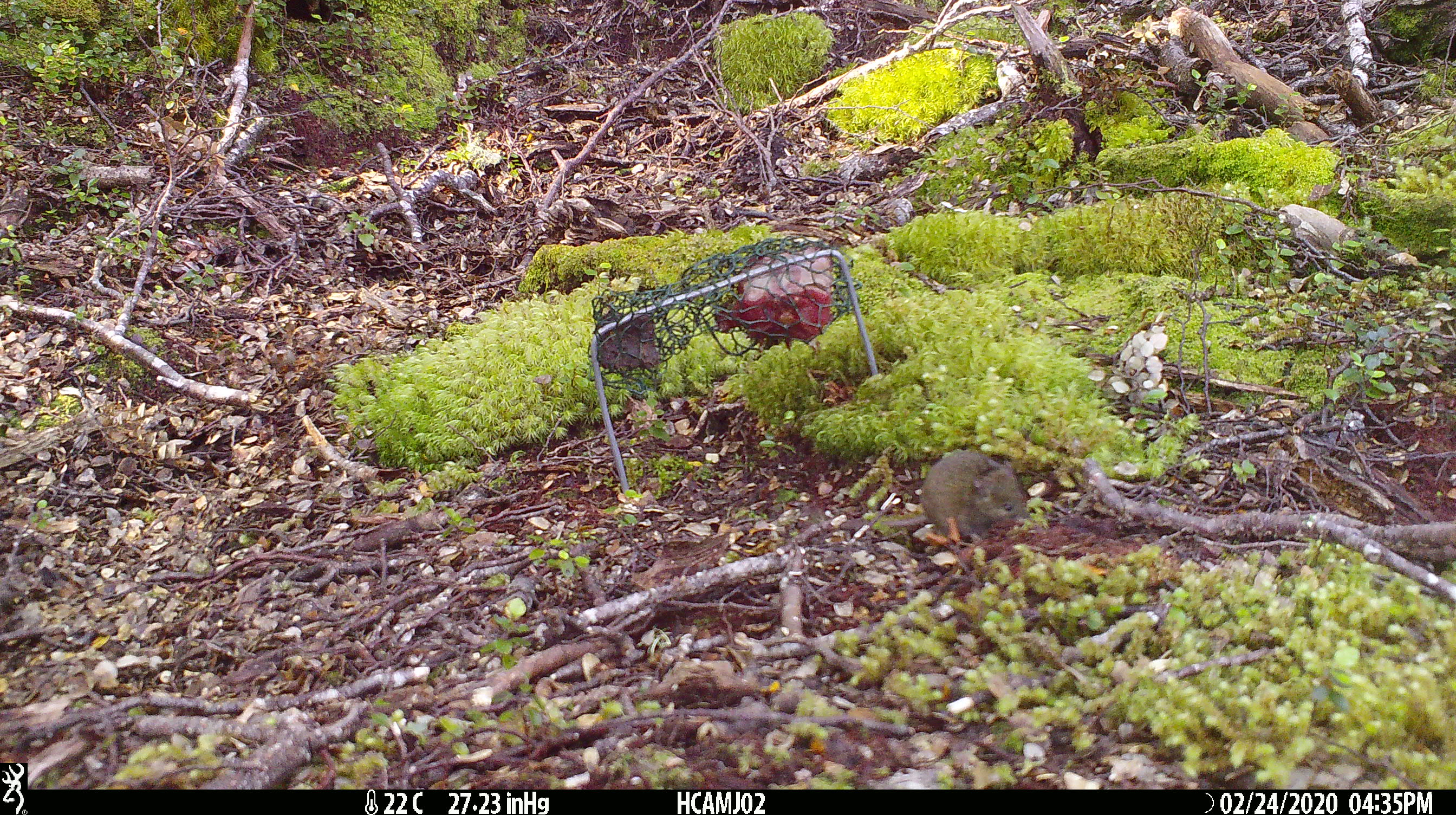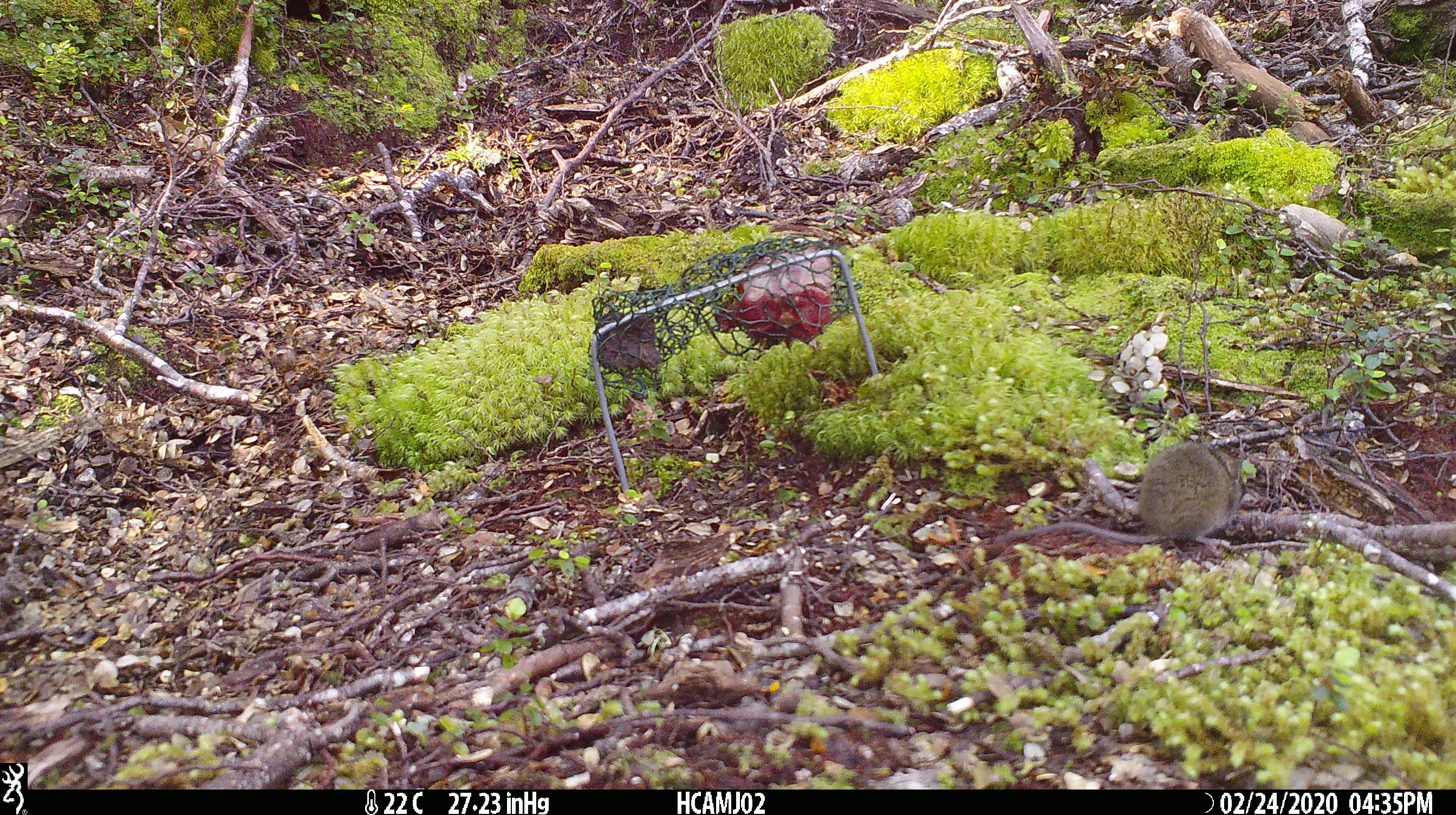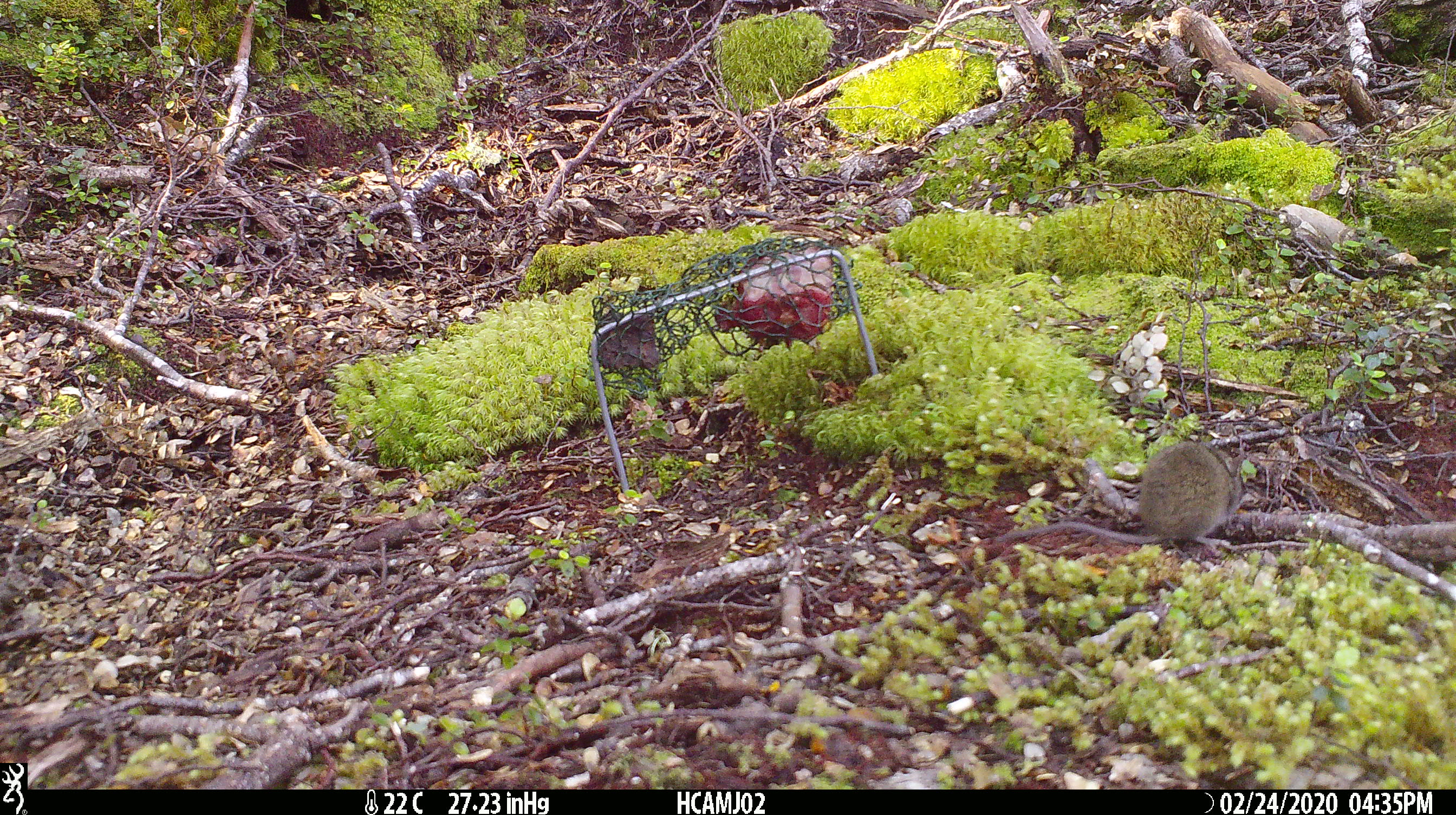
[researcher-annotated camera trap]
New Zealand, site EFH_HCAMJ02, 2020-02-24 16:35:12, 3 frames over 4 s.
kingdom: Animalia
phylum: Chordata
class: Mammalia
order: Rodentia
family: Muridae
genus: Mus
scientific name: Mus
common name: mouse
Mouse (Mus).